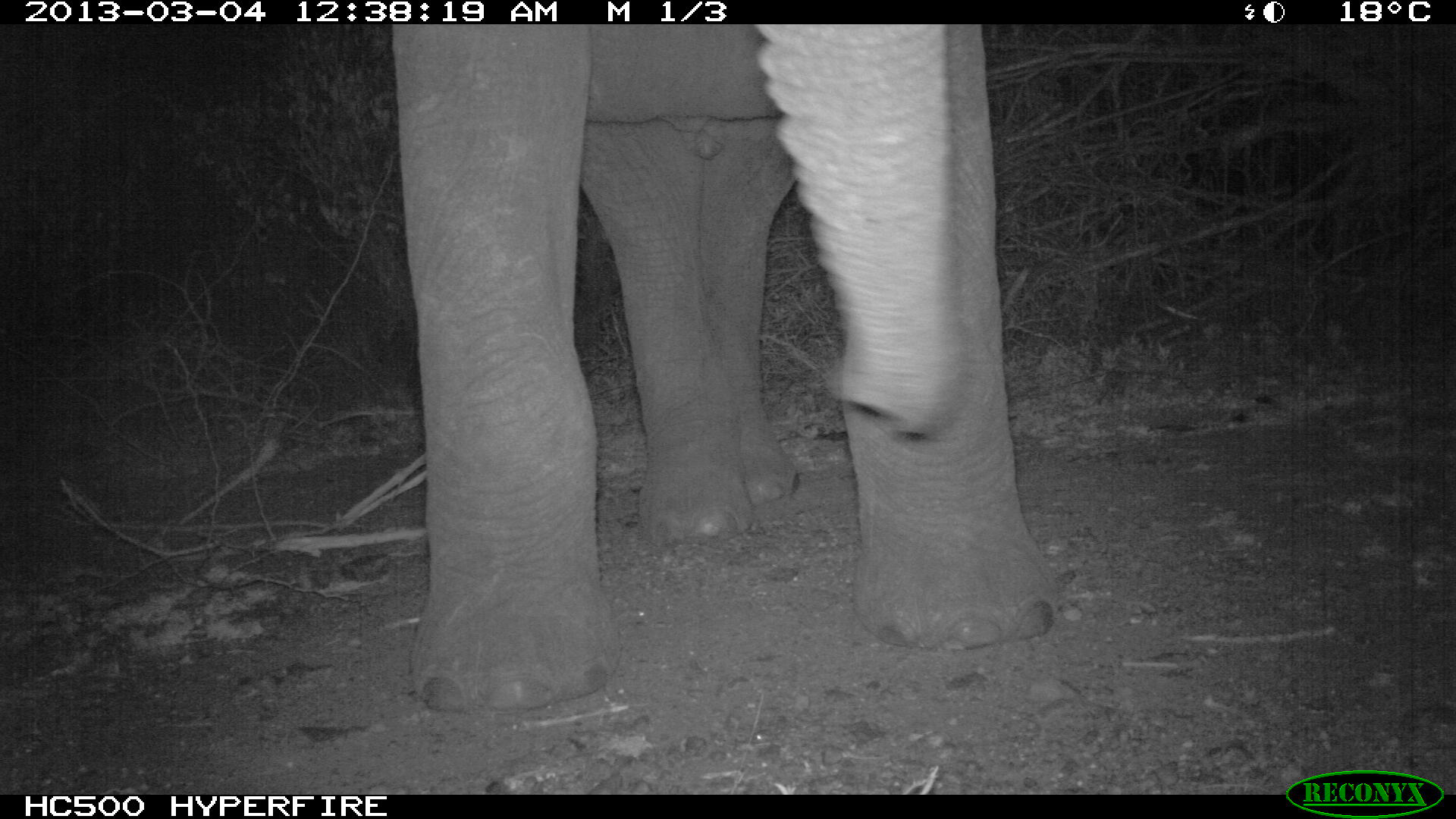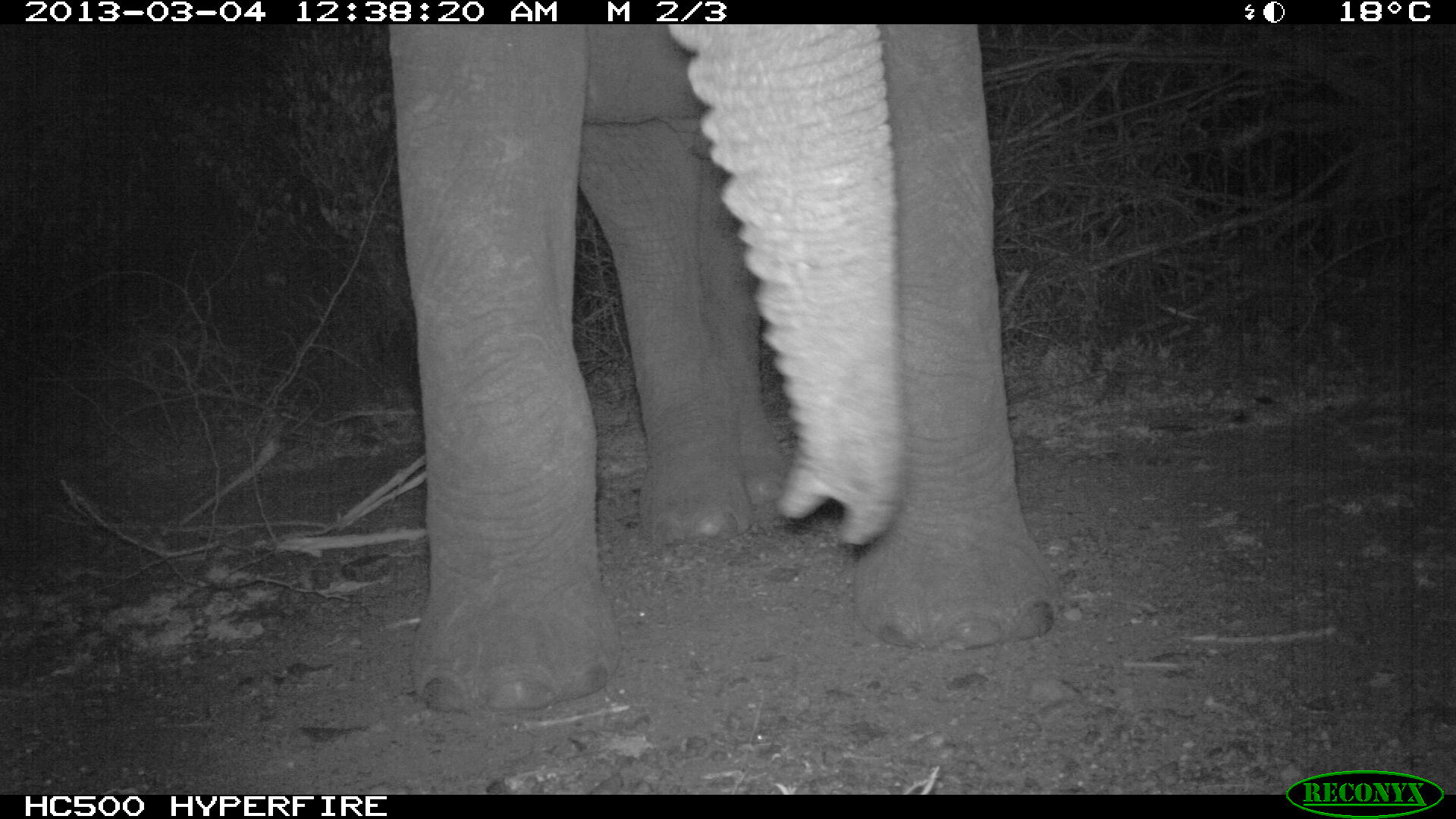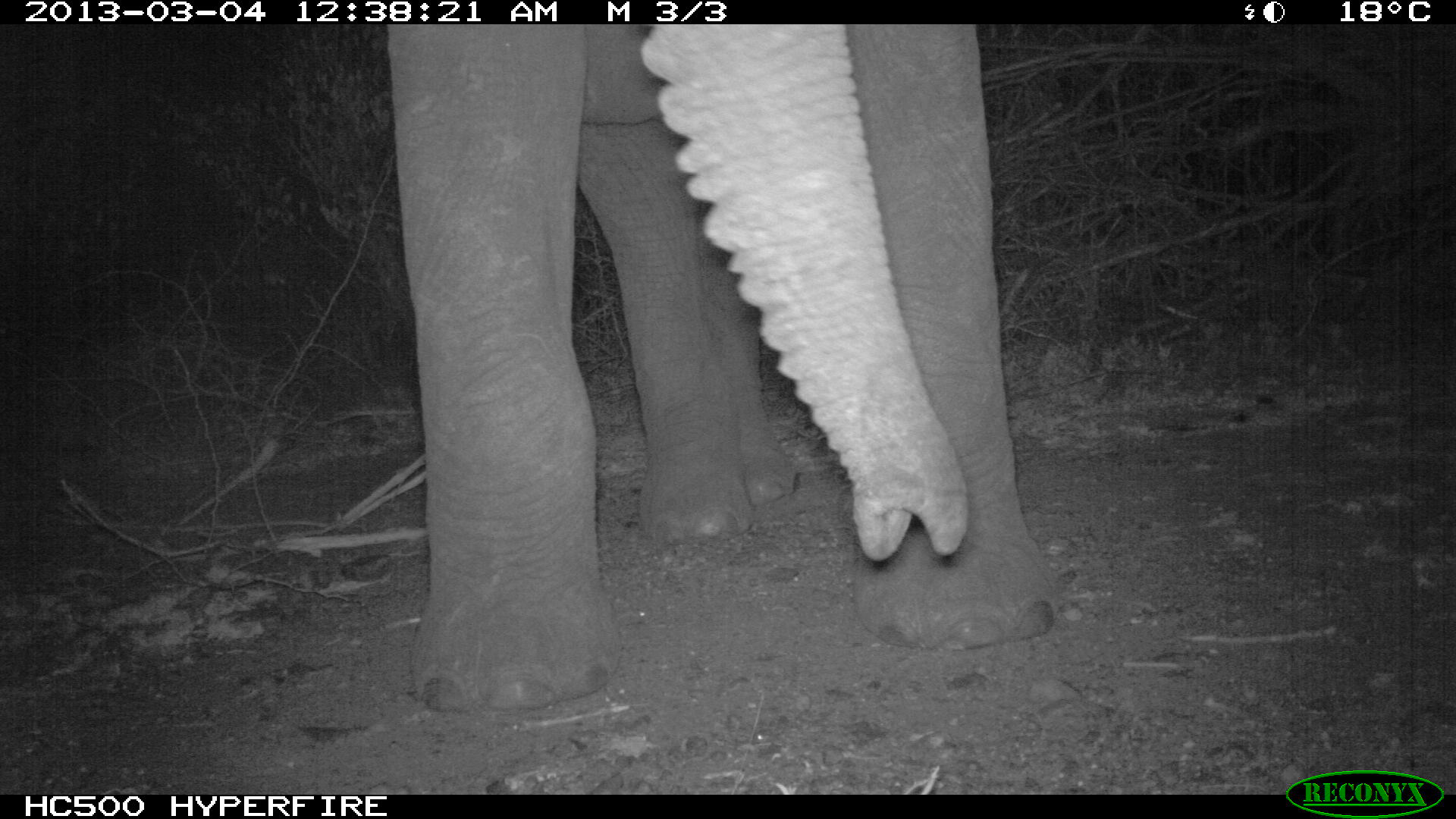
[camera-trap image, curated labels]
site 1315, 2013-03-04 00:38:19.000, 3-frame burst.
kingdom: Animalia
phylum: Chordata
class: Mammalia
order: Proboscidea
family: Elephantidae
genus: Loxodonta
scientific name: Loxodonta africana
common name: african bush elephant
Loxodonta africana (african bush elephant), count 1.